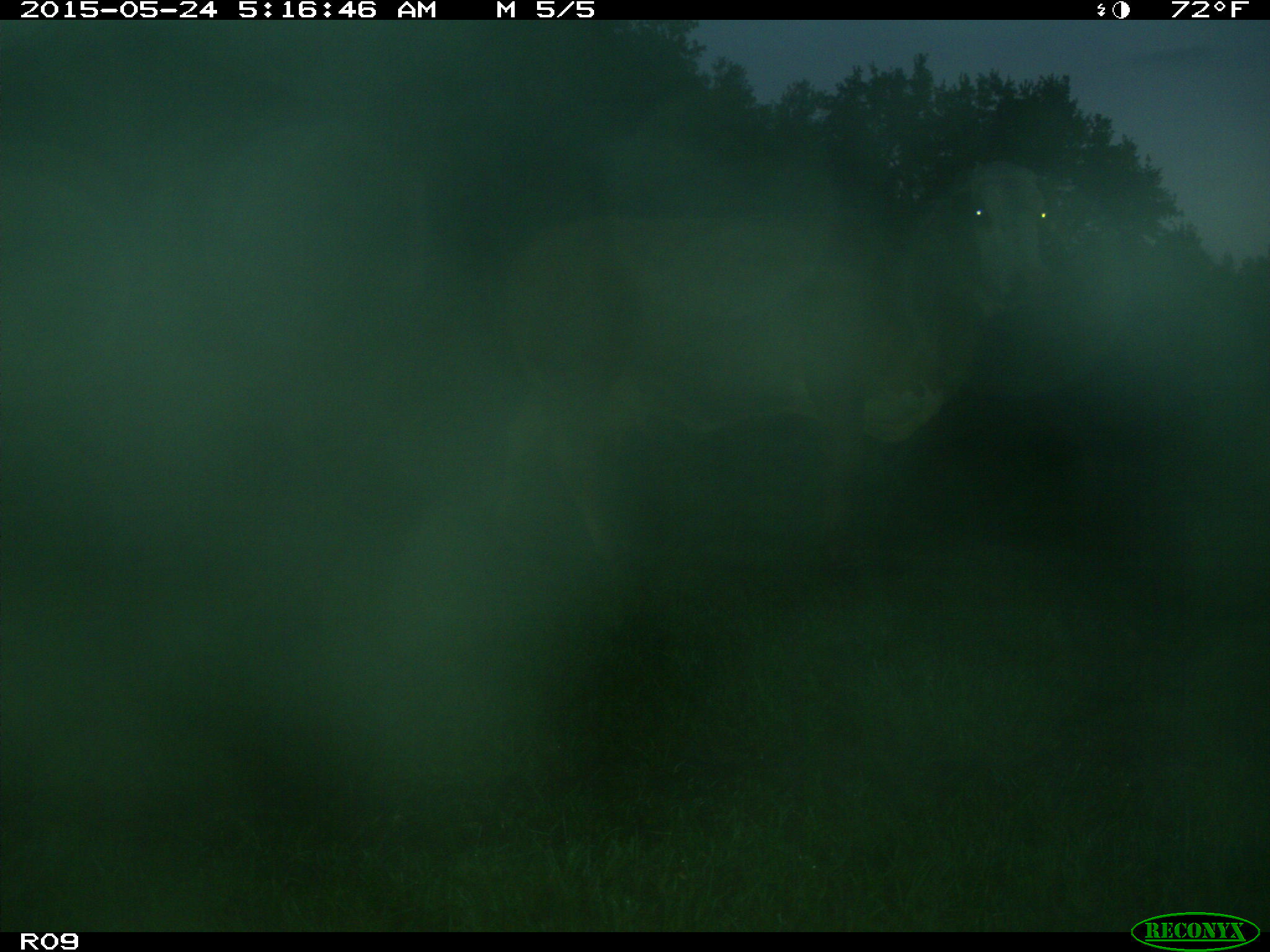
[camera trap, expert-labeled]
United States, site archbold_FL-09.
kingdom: Animalia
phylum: Chordata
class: Mammalia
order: Artiodactyla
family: Bovidae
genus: Bos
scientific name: Bos taurus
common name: domestic cow